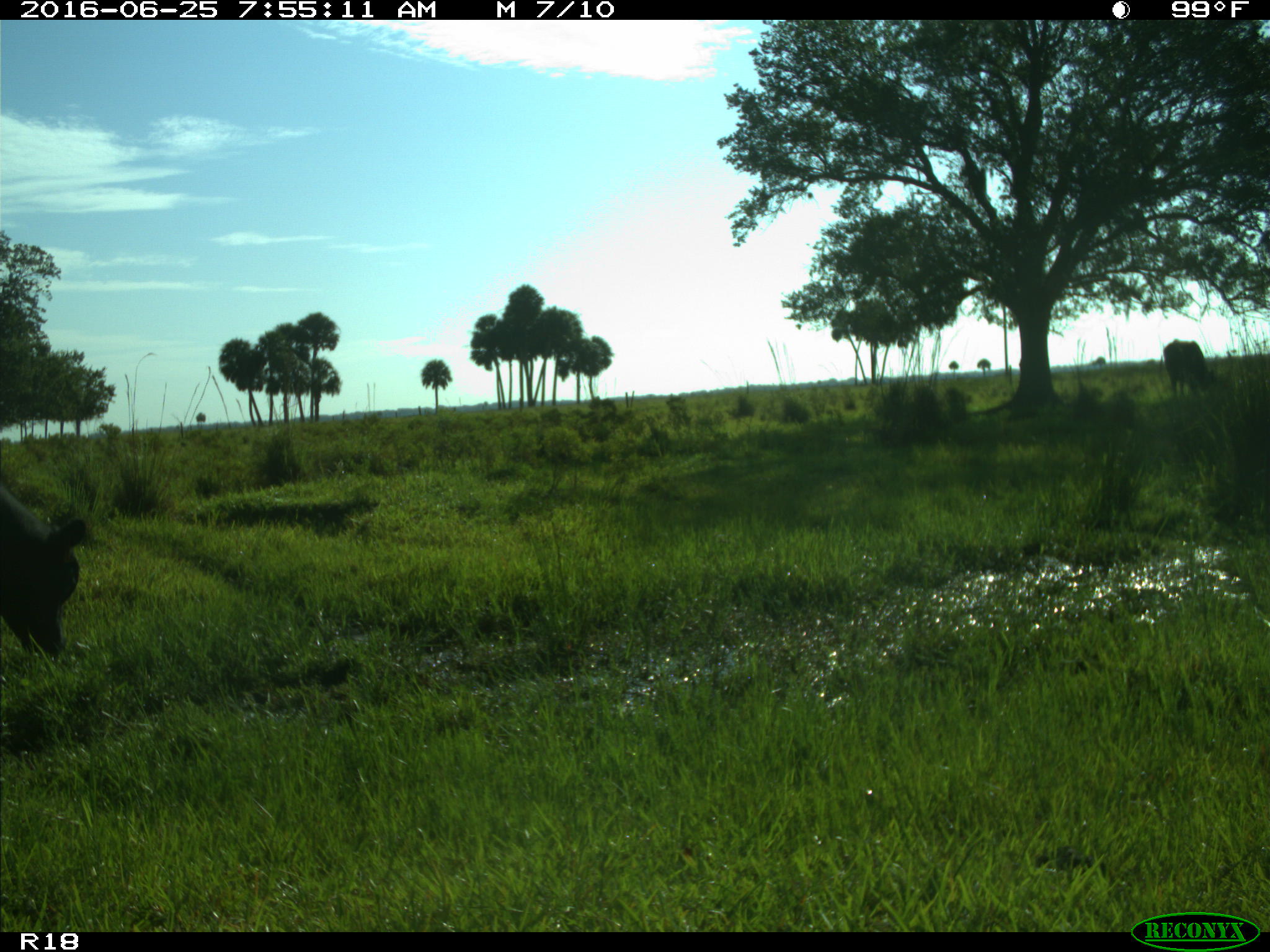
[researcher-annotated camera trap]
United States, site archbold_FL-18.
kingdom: Animalia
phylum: Chordata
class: Mammalia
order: Artiodactyla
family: Bovidae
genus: Bos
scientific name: Bos taurus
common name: domestic cow